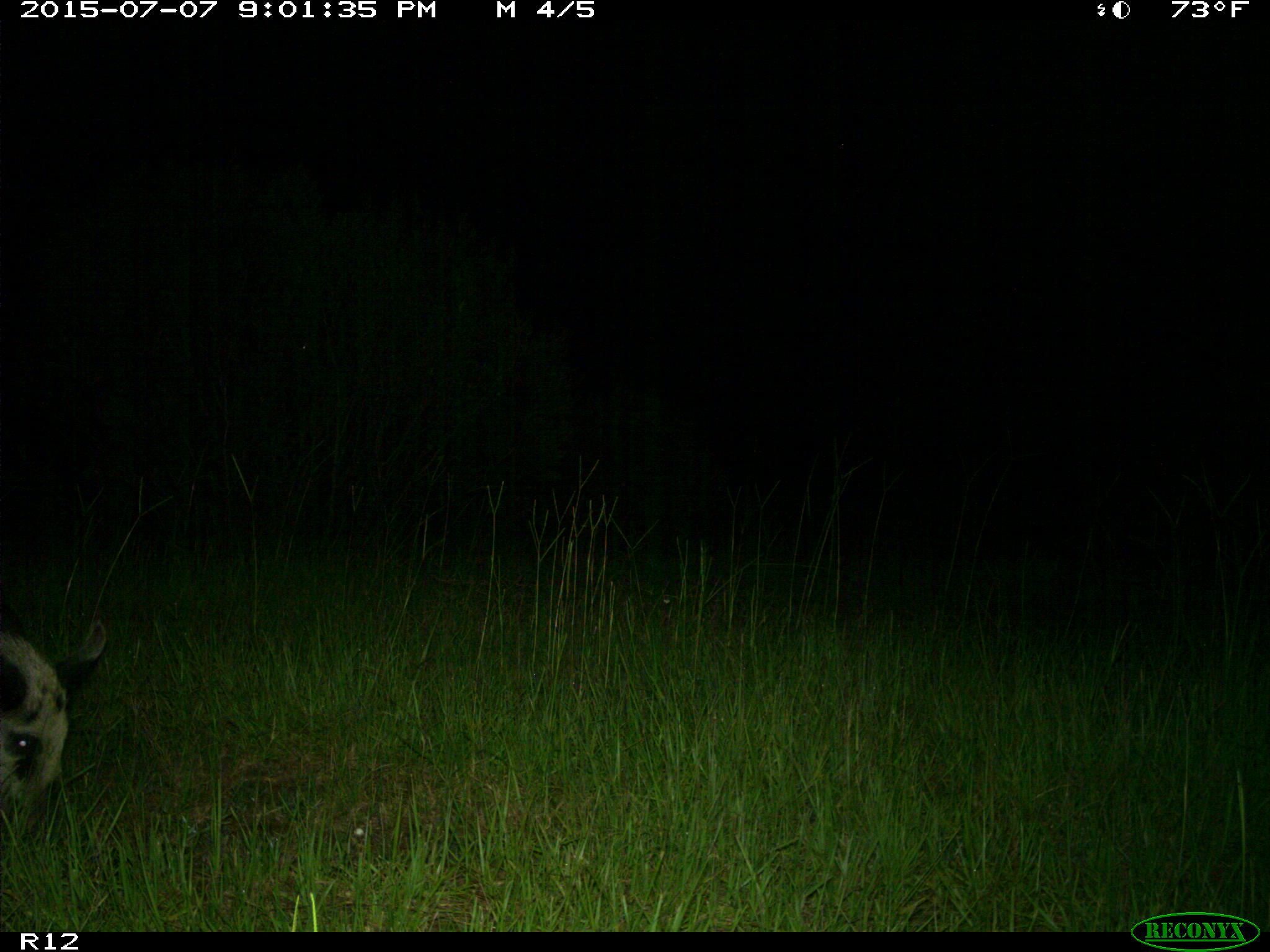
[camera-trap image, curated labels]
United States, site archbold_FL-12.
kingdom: Animalia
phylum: Chordata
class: Mammalia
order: Artiodactyla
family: Suidae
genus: Sus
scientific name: Sus scrofa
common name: wild boar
Sus scrofa (wild boar).